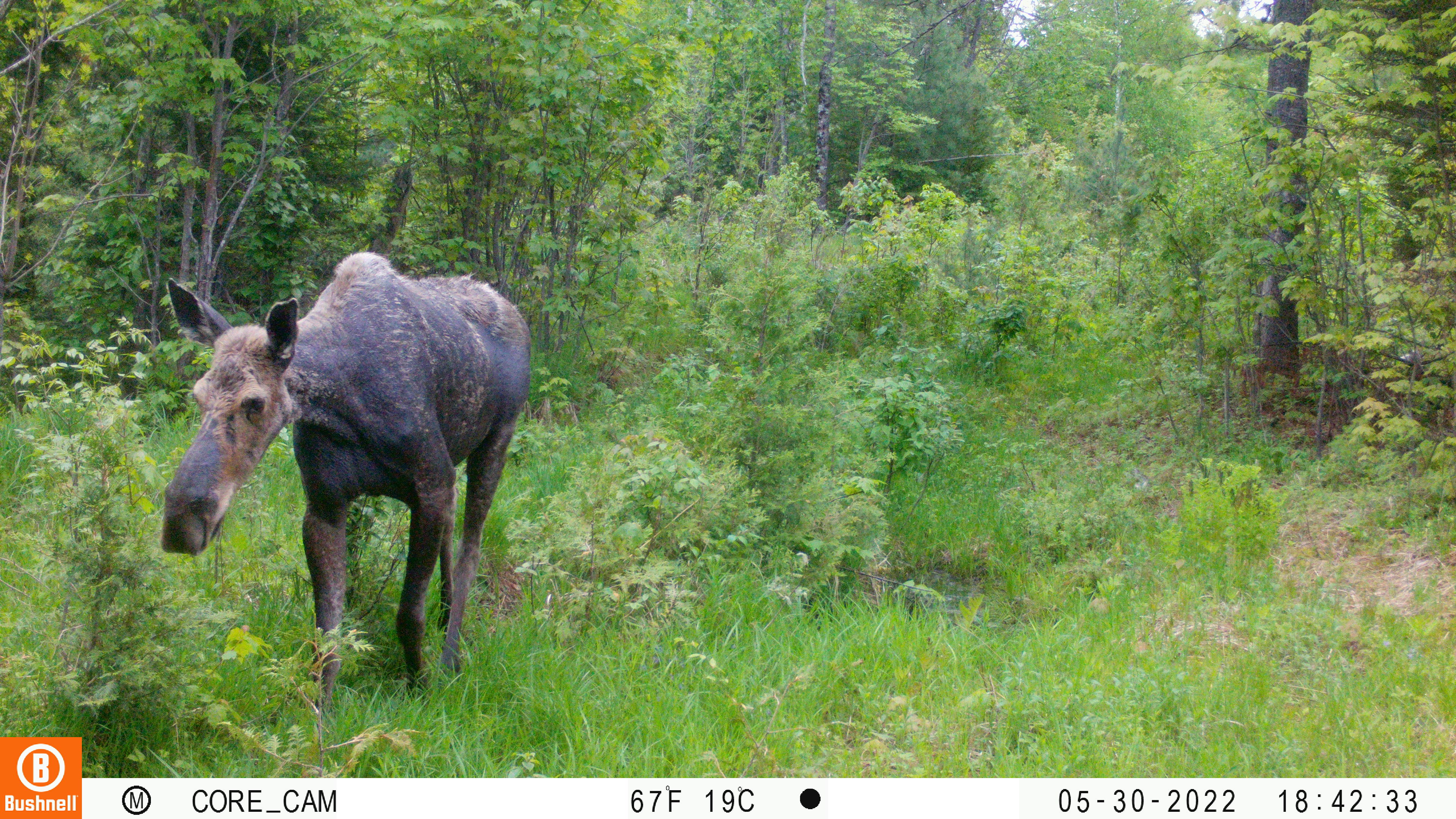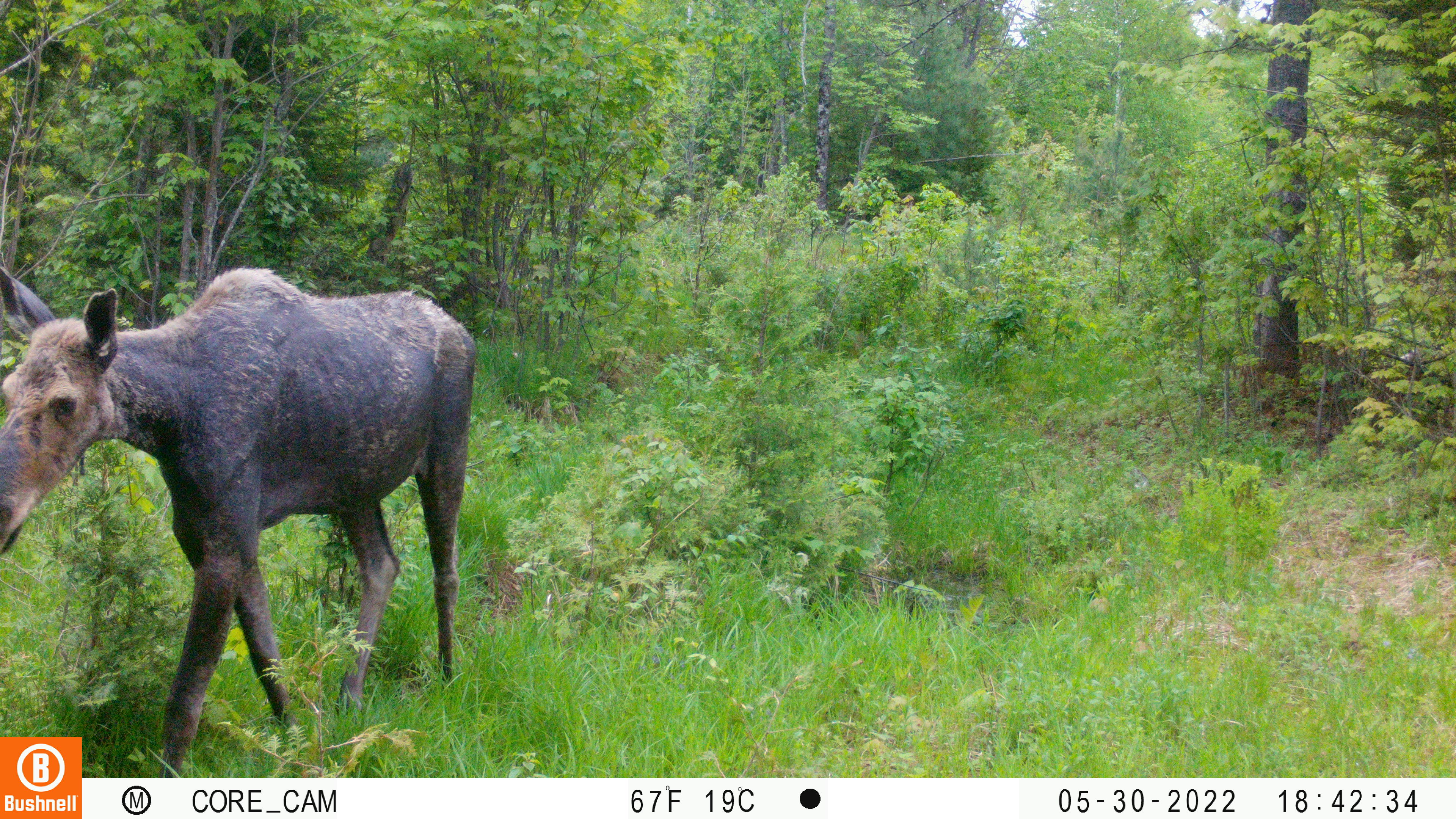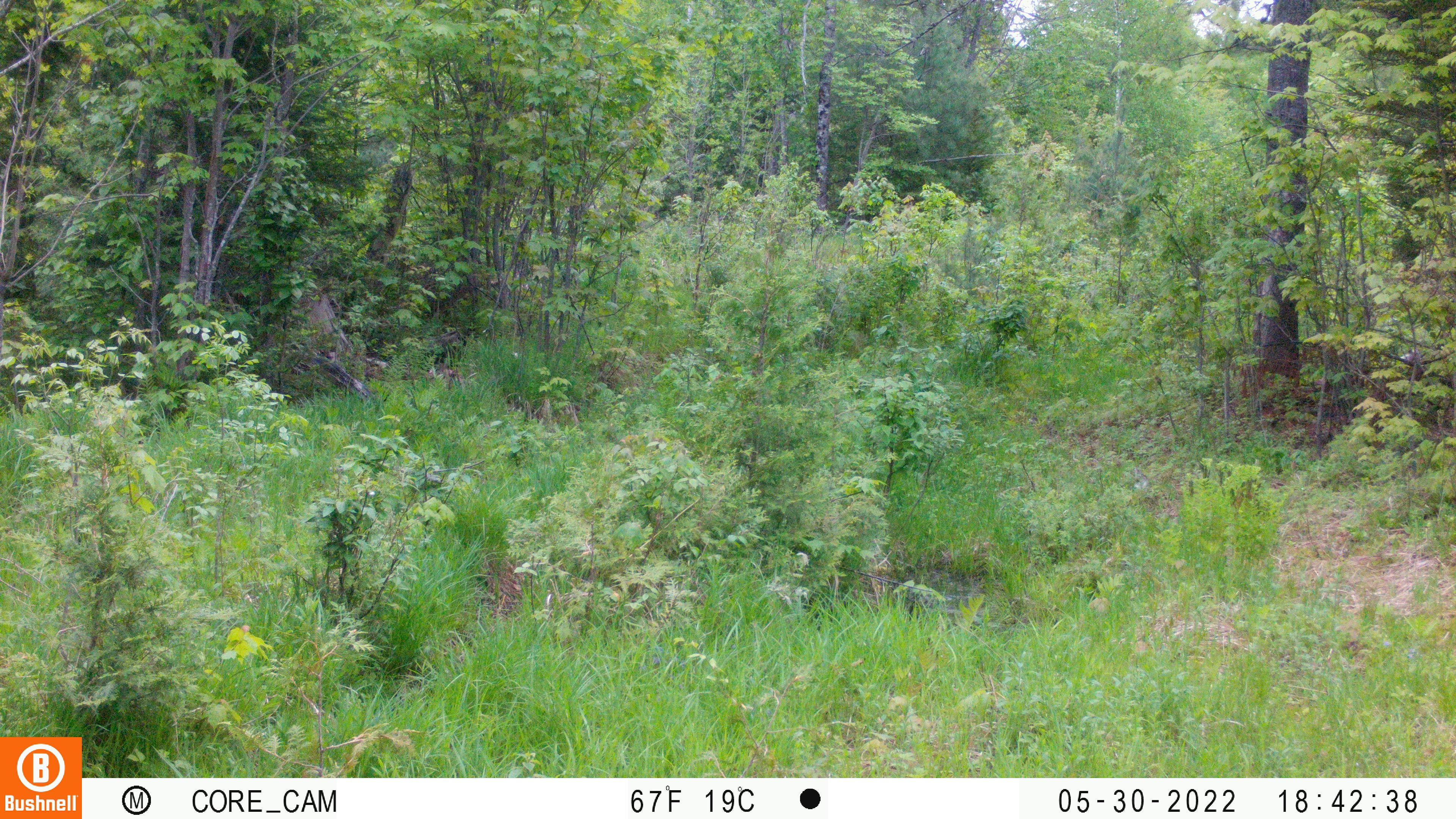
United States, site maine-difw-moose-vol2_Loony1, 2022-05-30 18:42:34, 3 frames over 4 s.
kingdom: Animalia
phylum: Chordata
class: Mammalia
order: Artiodactyla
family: Cervidae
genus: Alces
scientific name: Alces alces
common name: moose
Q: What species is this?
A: Moose (Alces alces).